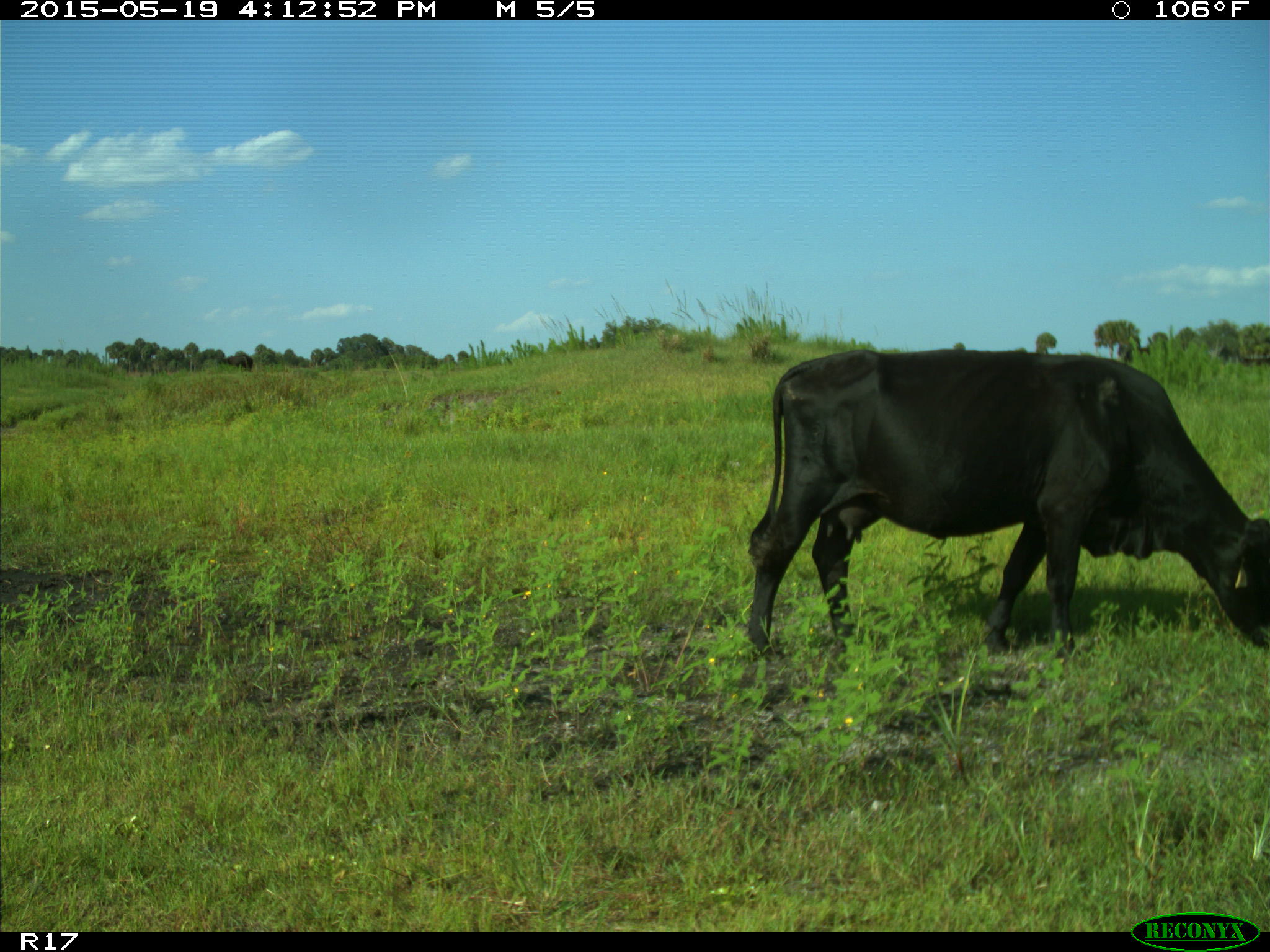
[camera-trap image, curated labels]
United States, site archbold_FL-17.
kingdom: Animalia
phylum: Chordata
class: Mammalia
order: Artiodactyla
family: Bovidae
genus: Bos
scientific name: Bos taurus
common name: domestic cow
Bos taurus (domestic cow).